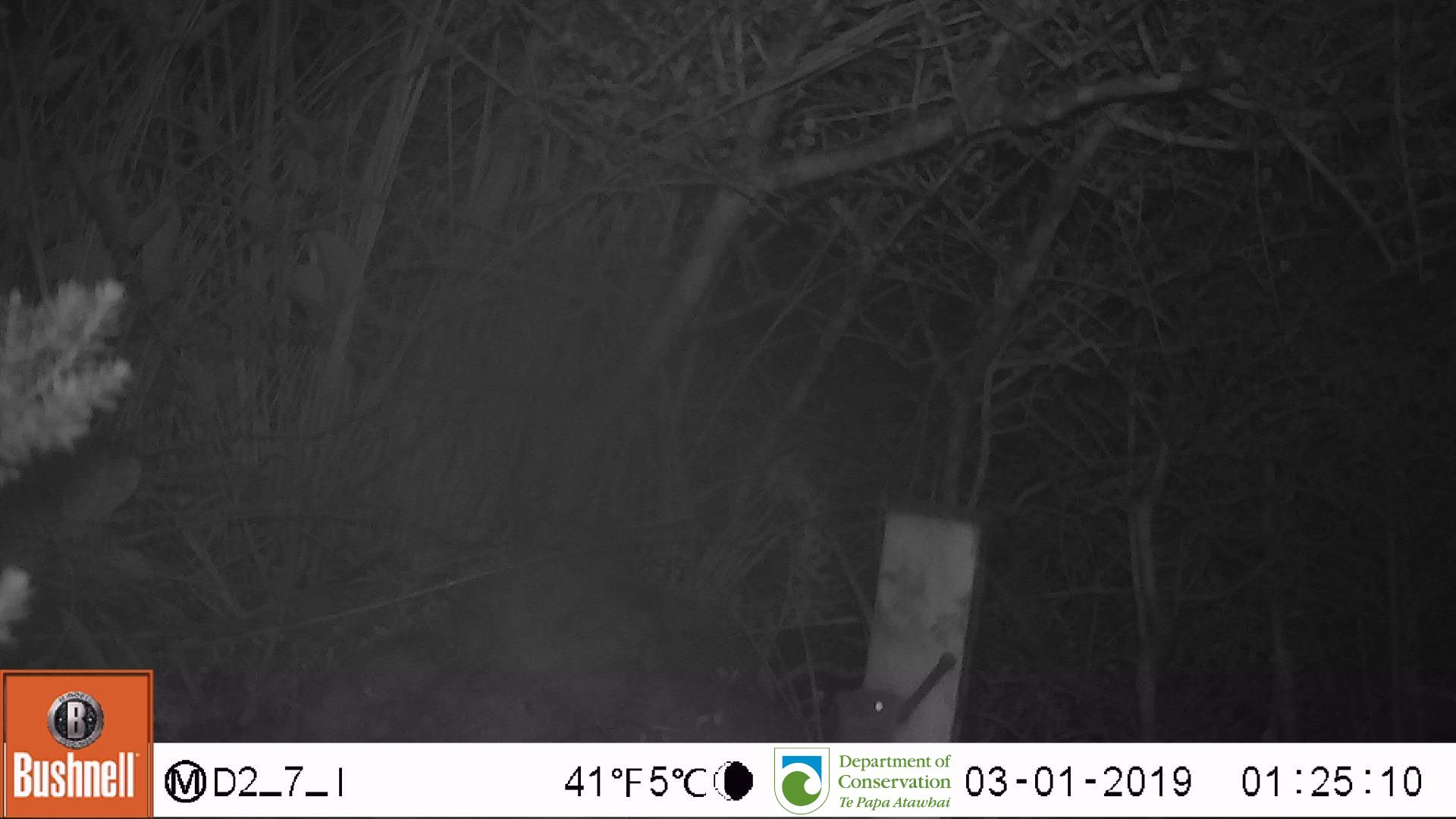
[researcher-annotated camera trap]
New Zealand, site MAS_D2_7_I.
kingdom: Animalia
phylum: Chordata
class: Mammalia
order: Rodentia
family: Muridae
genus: Mus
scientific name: Mus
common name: mouse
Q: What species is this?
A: Mouse (Mus).